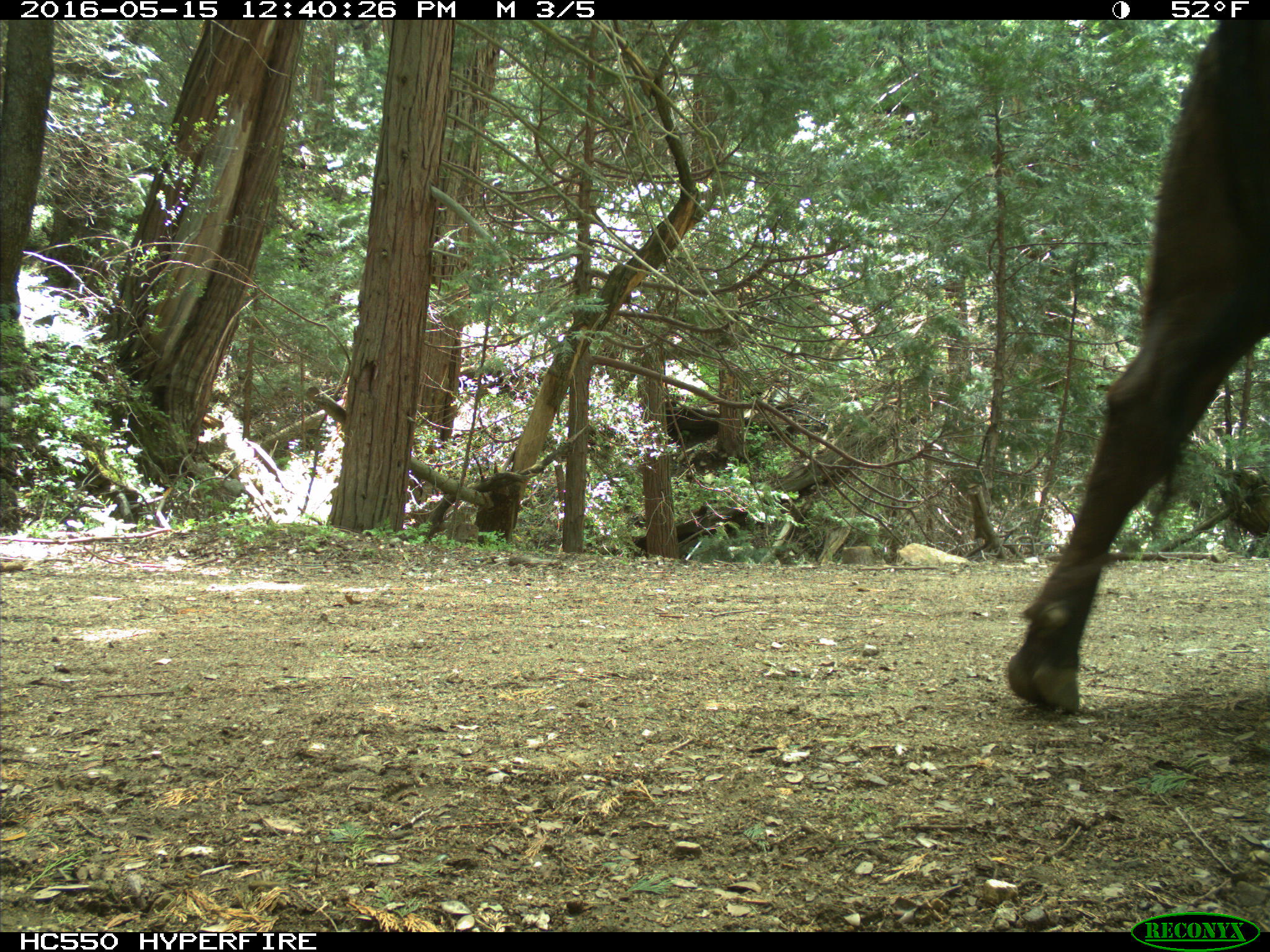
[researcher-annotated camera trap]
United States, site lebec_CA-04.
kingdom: Animalia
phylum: Chordata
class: Mammalia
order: Artiodactyla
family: Bovidae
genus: Bos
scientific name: Bos taurus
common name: domestic cow